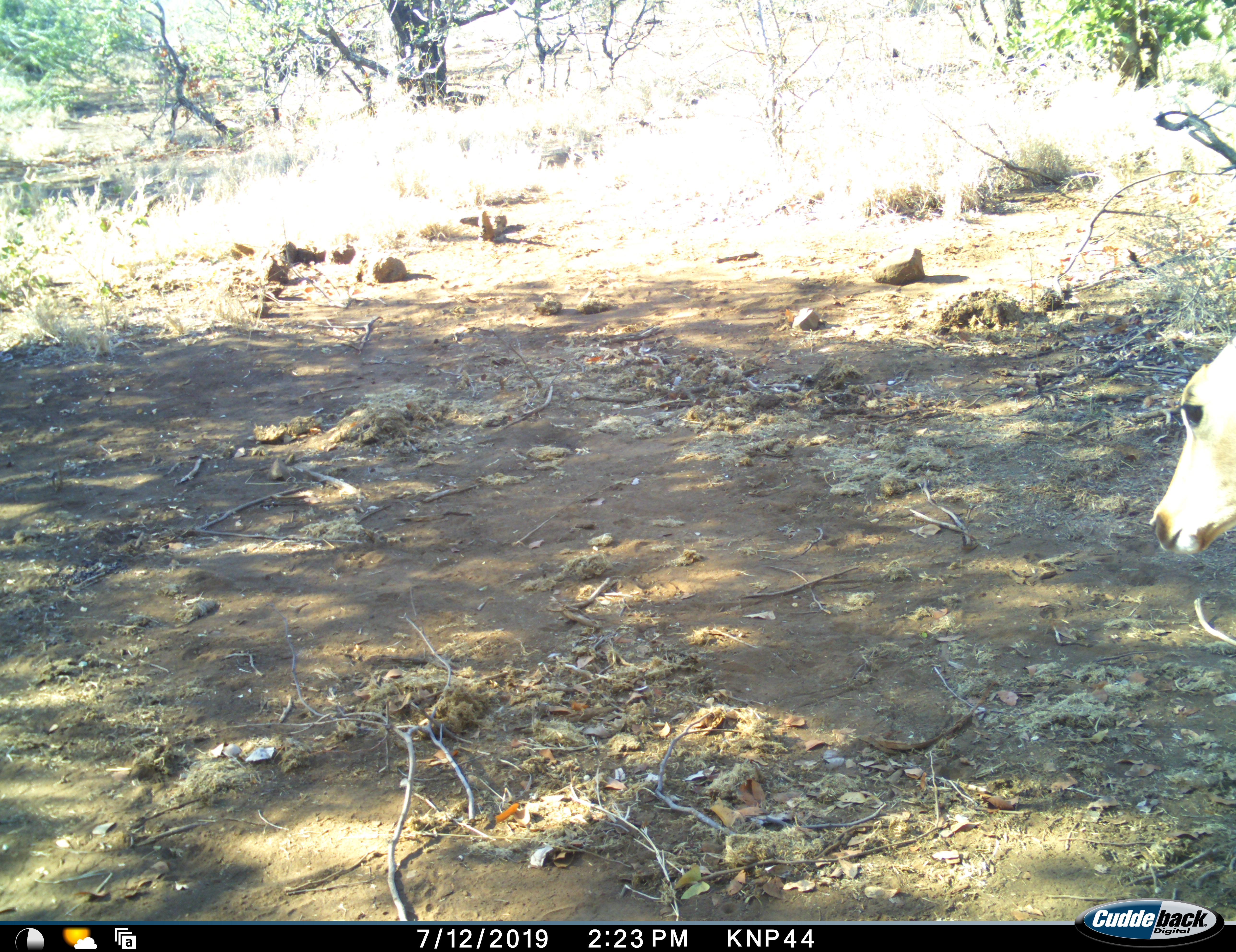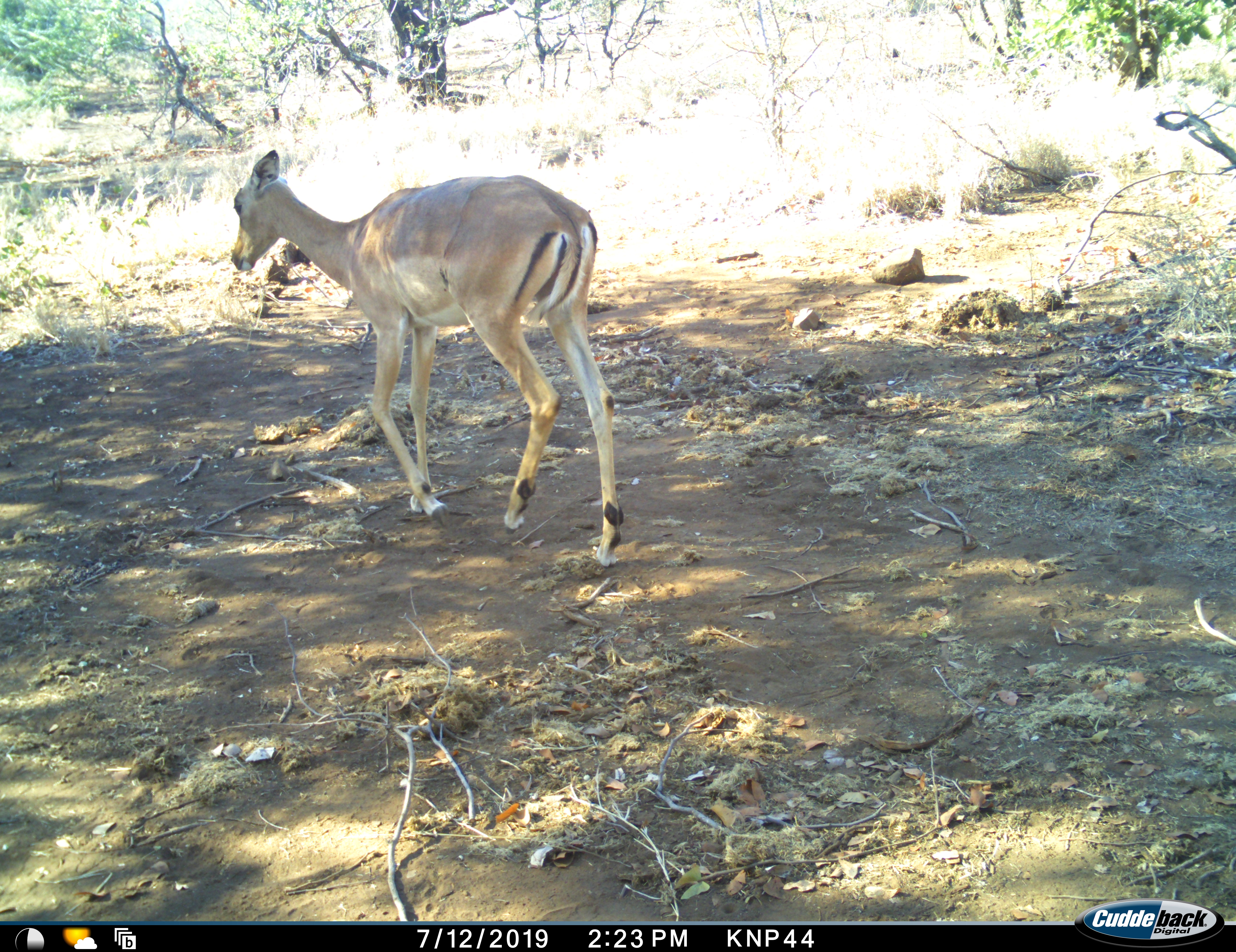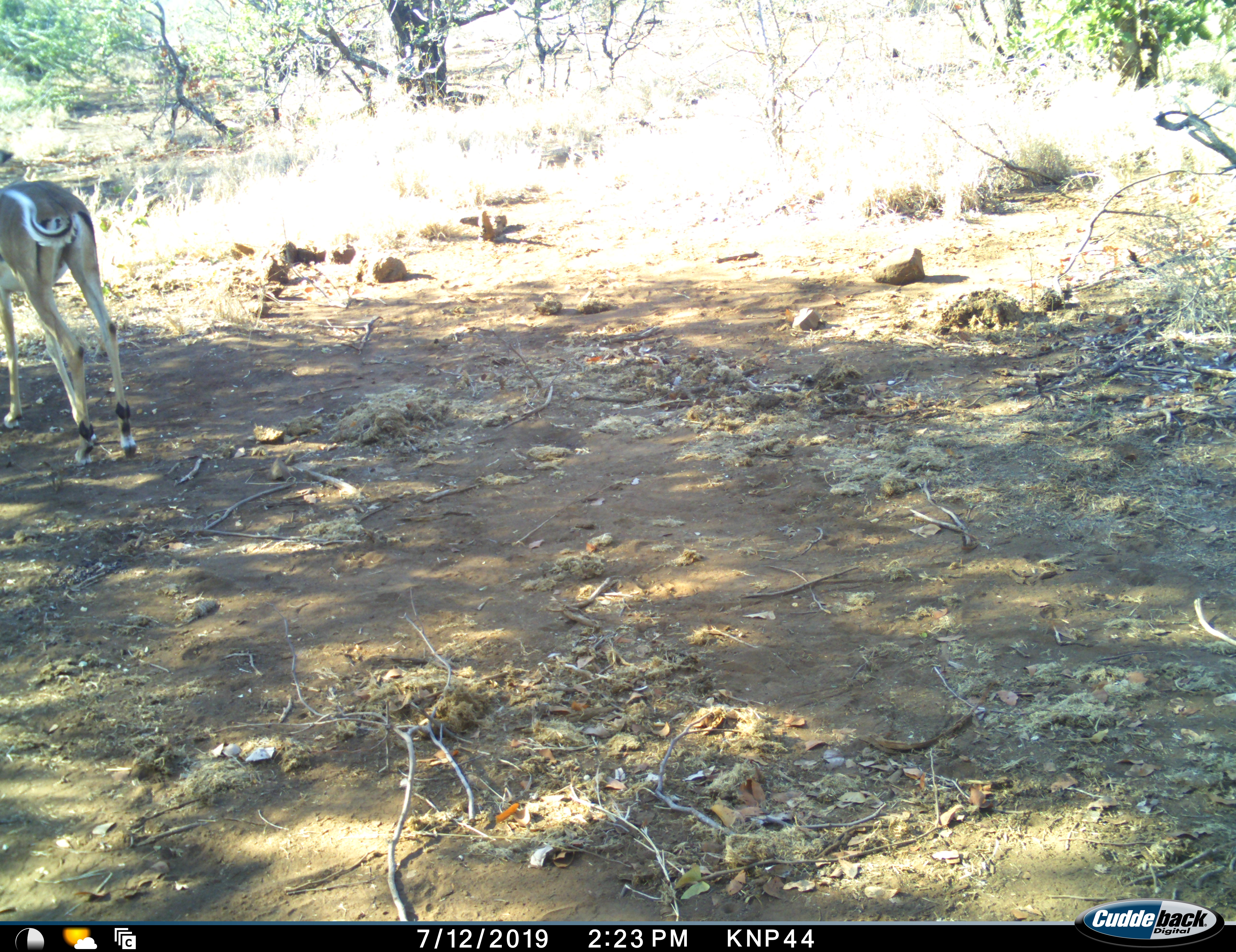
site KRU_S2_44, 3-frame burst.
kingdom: Animalia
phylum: Chordata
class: Mammalia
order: Artiodactyla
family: Bovidae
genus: Aepyceros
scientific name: Aepyceros melampus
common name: impala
Impala (Aepyceros melampus), count 1. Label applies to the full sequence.